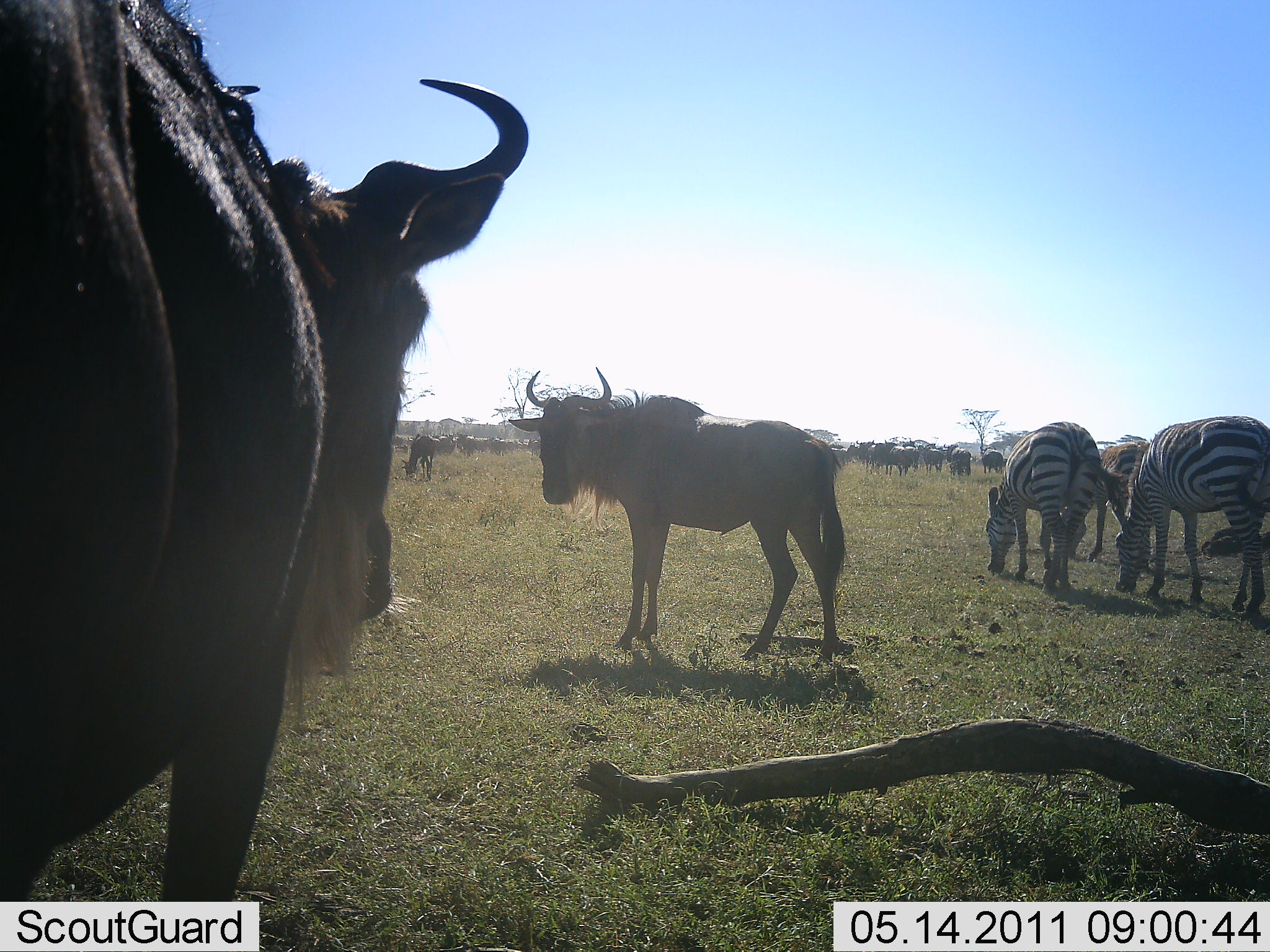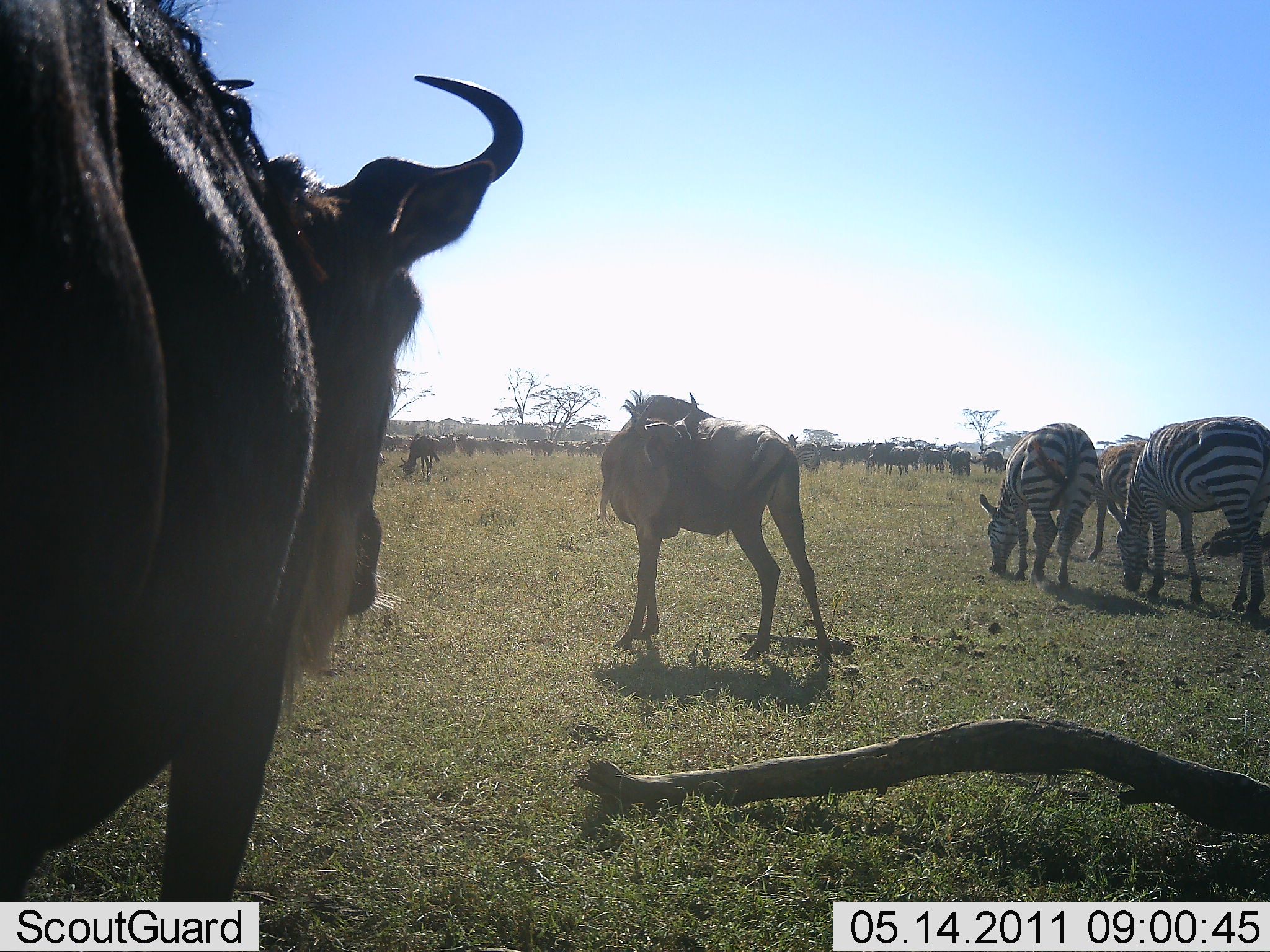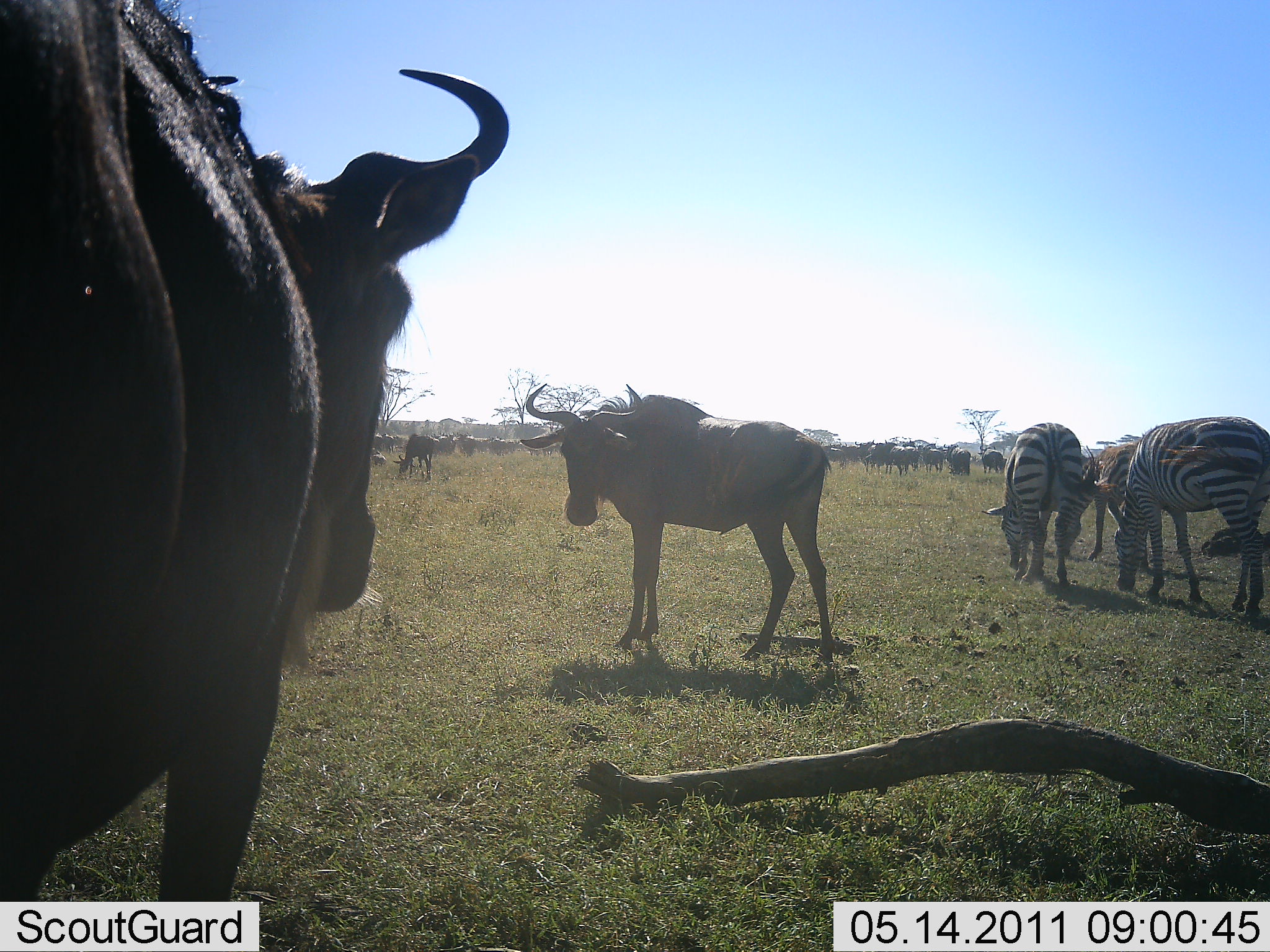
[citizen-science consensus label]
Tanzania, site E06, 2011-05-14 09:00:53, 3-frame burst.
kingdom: Animalia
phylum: Chordata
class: Mammalia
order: Artiodactyla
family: Bovidae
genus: Connochaetes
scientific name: Connochaetes taurinus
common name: blue wildebeest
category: wildebeest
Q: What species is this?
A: Wildebeest (blue wildebeest) (Connochaetes taurinus).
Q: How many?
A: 11-50.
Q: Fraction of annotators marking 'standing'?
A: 75%.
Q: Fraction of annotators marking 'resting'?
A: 0%.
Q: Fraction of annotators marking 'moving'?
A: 17%.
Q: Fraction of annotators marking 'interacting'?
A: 0%.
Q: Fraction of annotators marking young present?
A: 0%.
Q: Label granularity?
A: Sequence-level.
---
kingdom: Animalia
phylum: Chordata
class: Mammalia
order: Perissodactyla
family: Equidae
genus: Equus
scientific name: Equus quagga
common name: plains zebra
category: zebra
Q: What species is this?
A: Zebra (plains zebra) (Equus quagga).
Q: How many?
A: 3.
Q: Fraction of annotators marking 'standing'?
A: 8%.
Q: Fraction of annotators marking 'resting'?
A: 0%.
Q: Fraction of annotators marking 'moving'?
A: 0%.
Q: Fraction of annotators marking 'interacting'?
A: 0%.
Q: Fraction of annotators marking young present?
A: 0%.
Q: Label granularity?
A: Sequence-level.